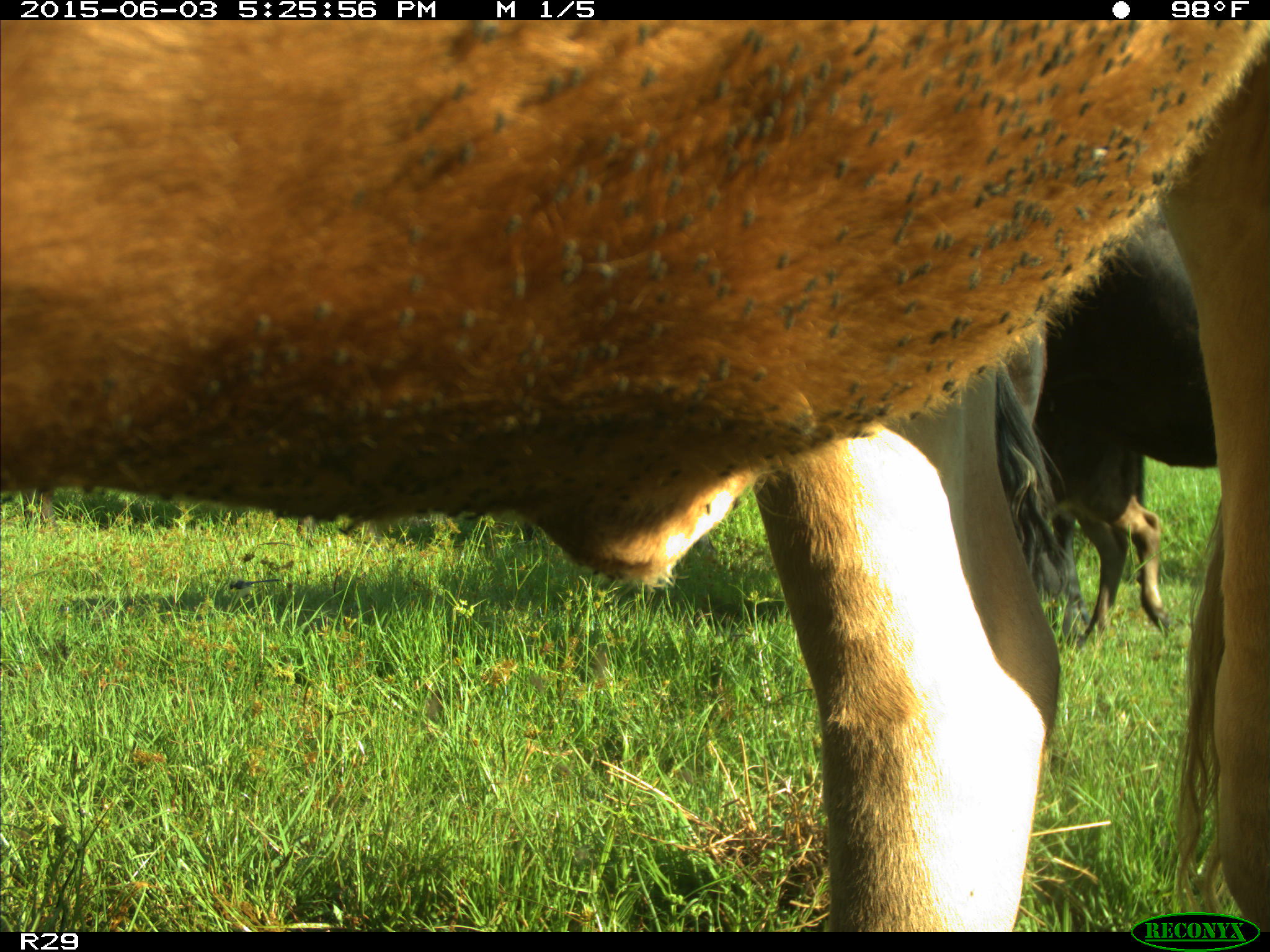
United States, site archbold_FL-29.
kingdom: Animalia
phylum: Chordata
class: Mammalia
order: Artiodactyla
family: Bovidae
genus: Bos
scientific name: Bos taurus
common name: domestic cow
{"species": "Bos taurus (domestic cow)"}